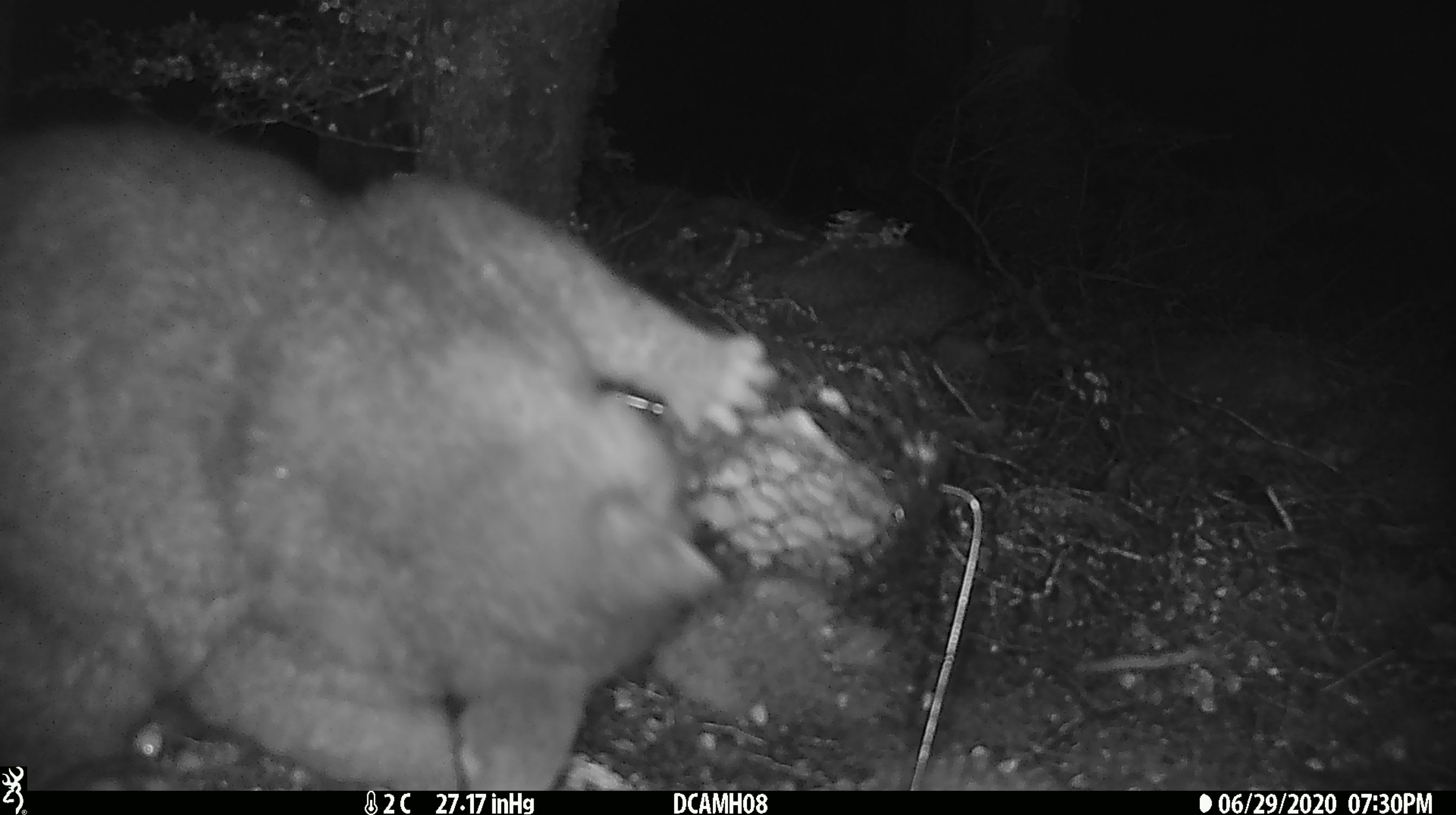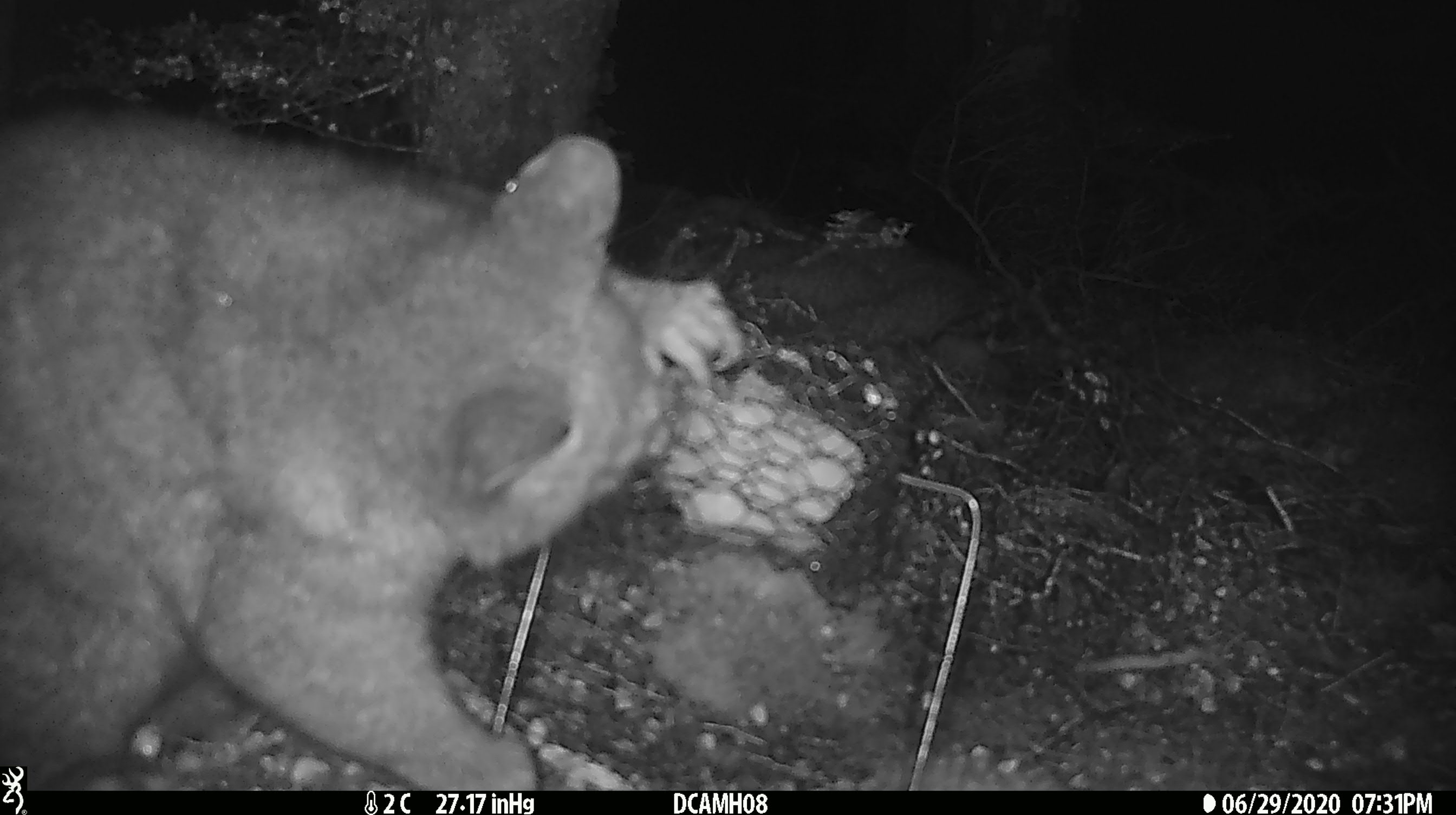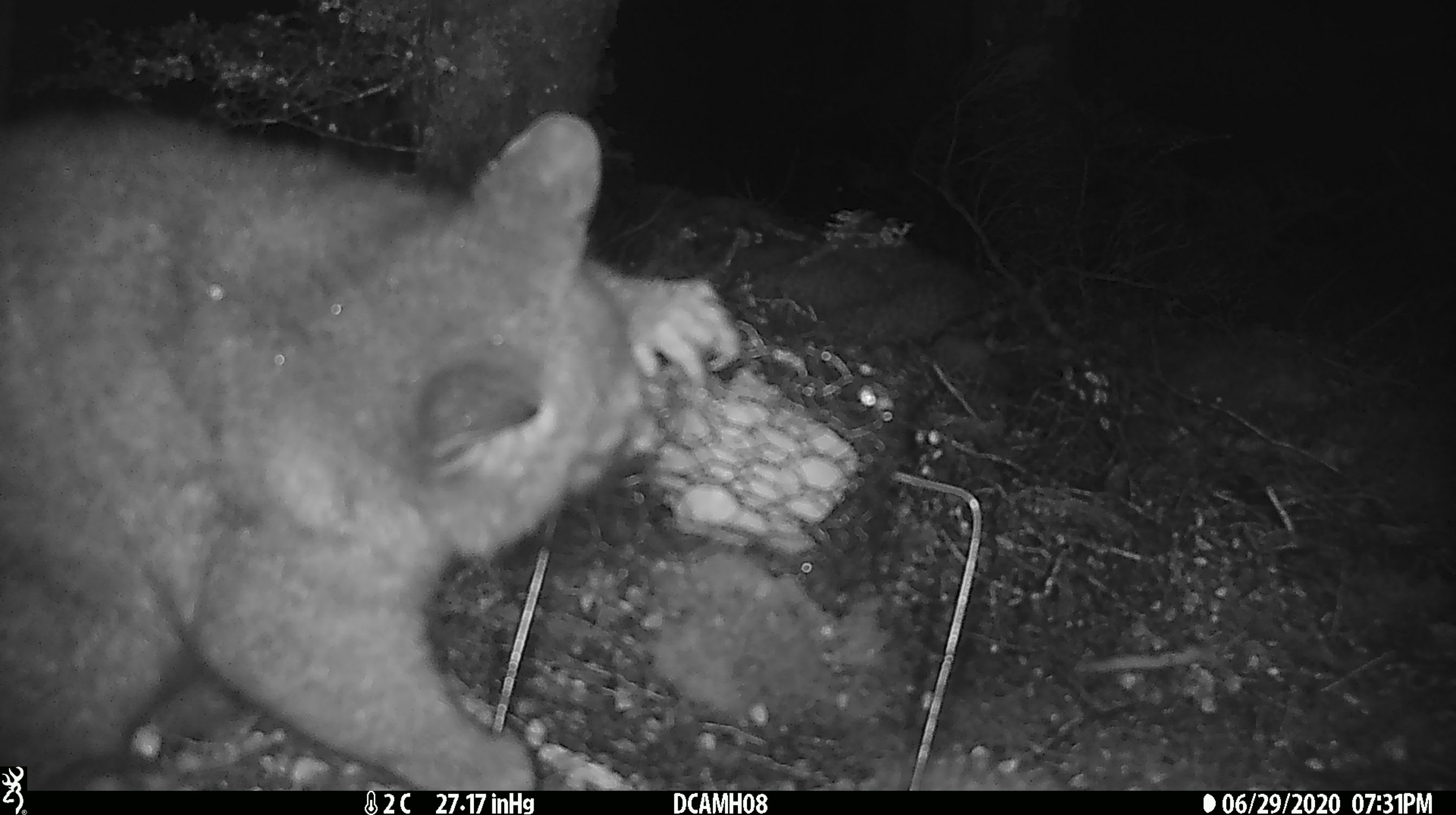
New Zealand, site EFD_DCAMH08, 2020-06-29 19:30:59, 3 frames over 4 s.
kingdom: Animalia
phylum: Chordata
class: Mammalia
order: Diprotodontia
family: Phalangeridae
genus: Trichosurus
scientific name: Trichosurus vulpecula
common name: common brushtail possum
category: possum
Possum (common brushtail possum) (Trichosurus vulpecula).